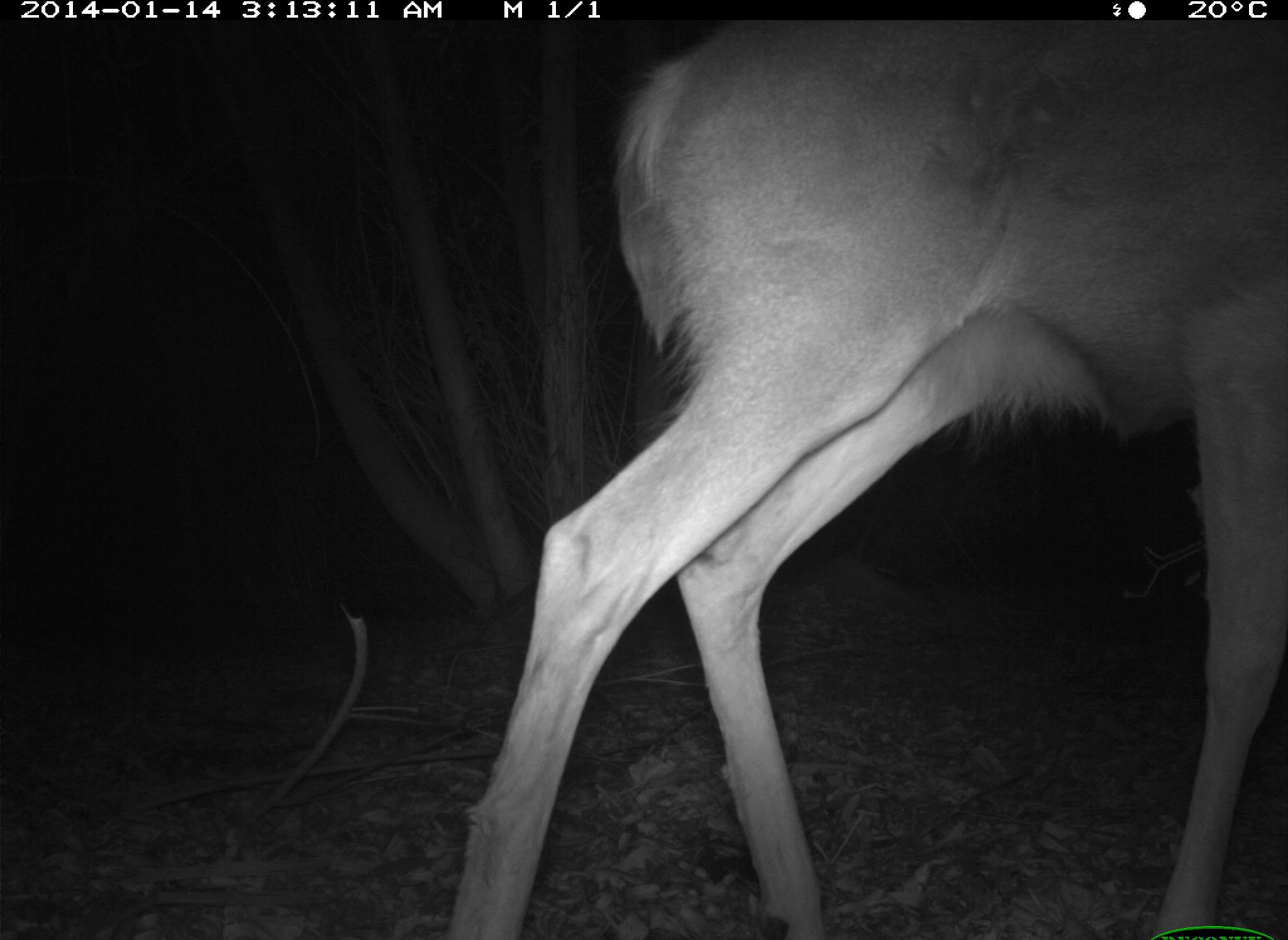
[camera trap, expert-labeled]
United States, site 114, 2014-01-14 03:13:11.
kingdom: Animalia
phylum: Chordata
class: Mammalia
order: Artiodactyla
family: Cervidae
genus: Odocoileus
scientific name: Odocoileus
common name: deer